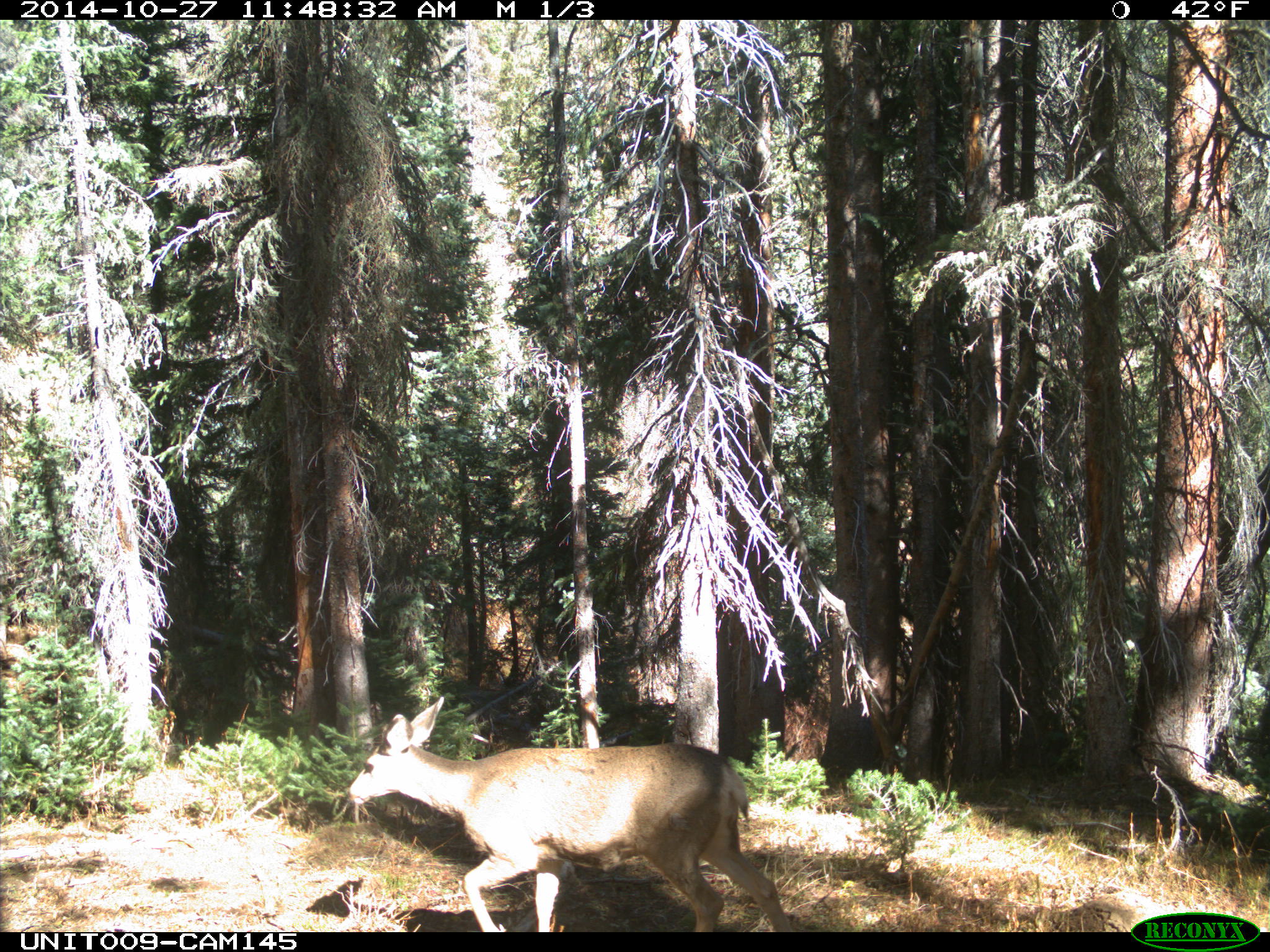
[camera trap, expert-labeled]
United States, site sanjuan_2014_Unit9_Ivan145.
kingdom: Animalia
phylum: Chordata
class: Mammalia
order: Artiodactyla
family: Cervidae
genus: Odocoileus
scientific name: Odocoileus hemionus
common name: mule deer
Odocoileus hemionus (mule deer).